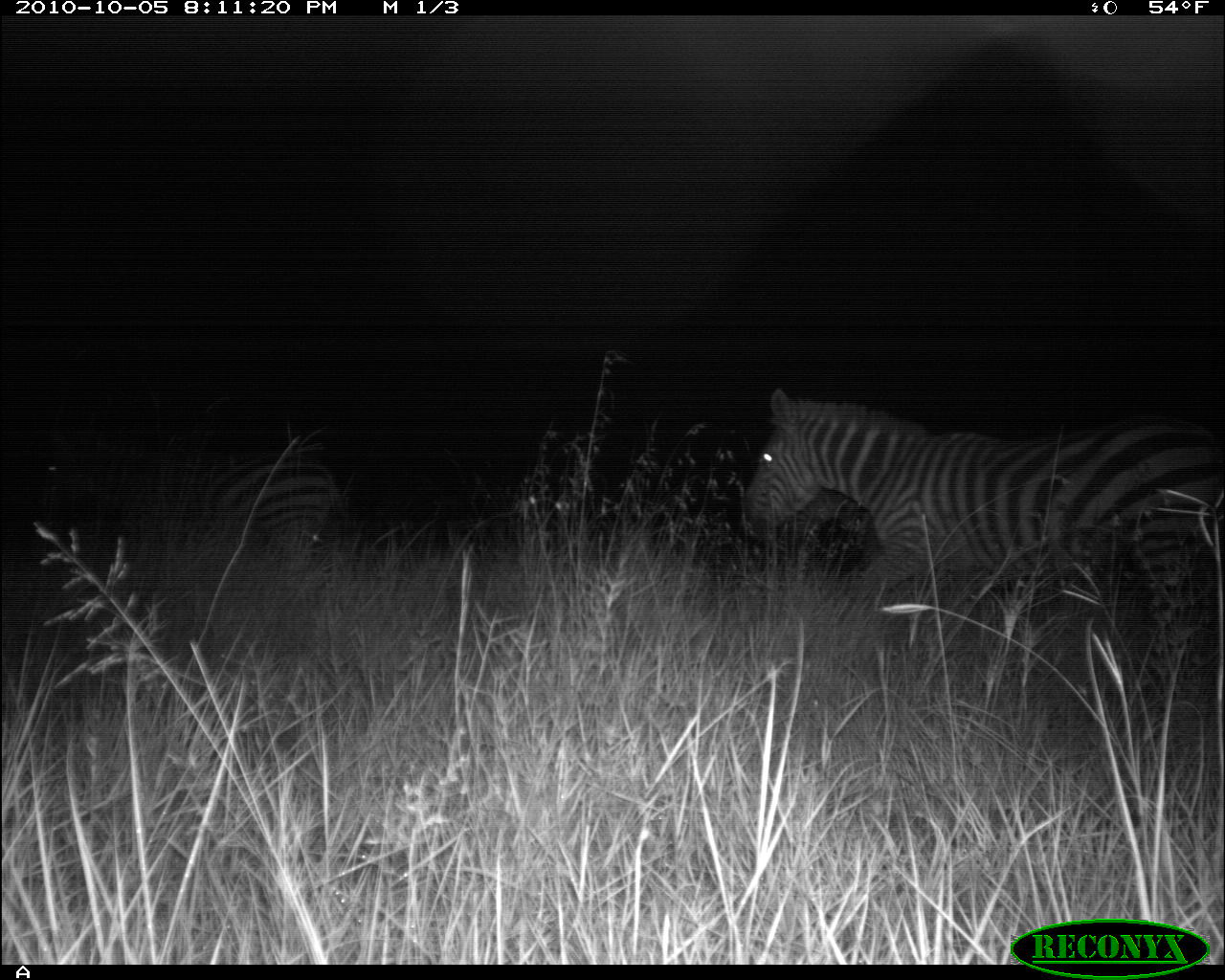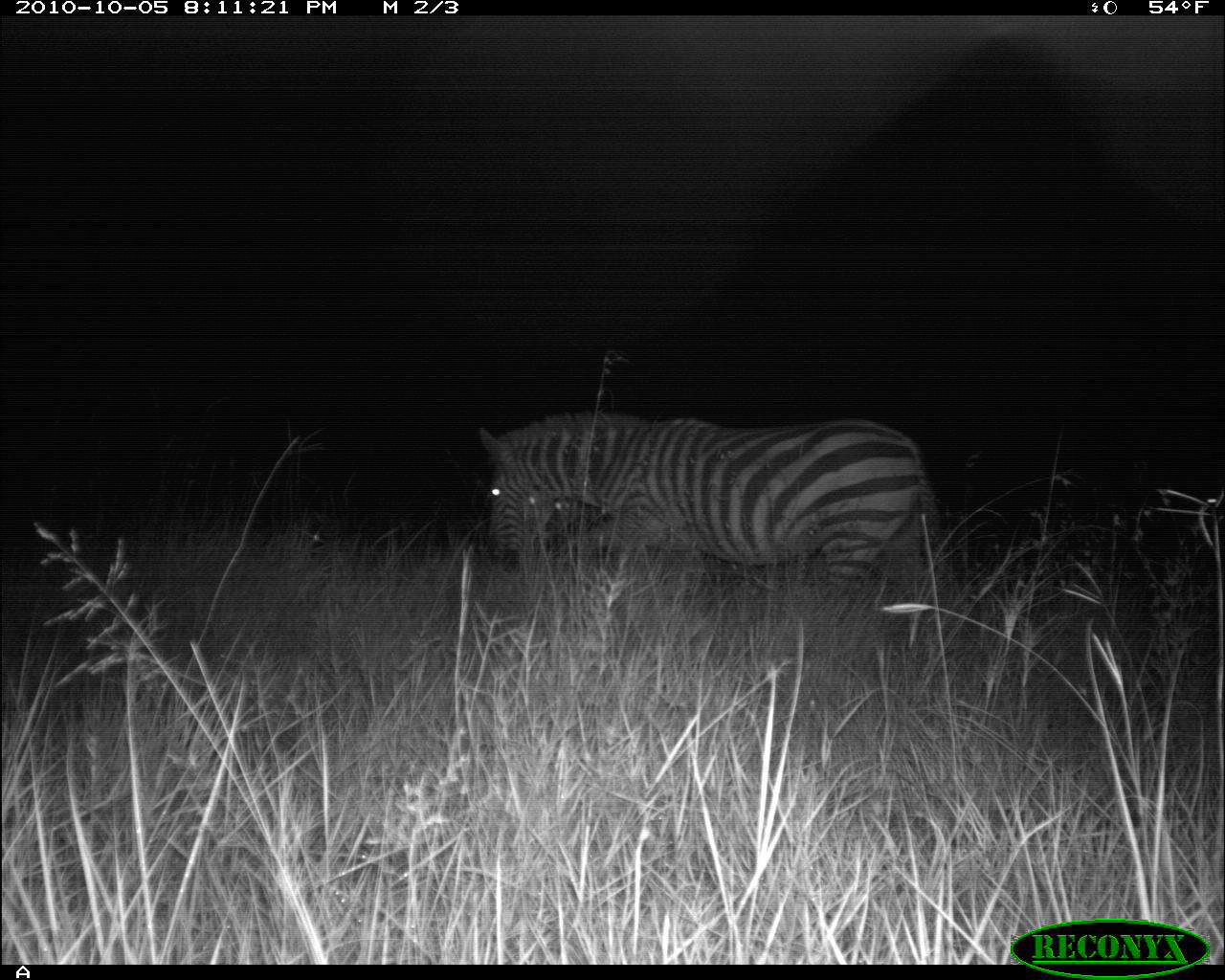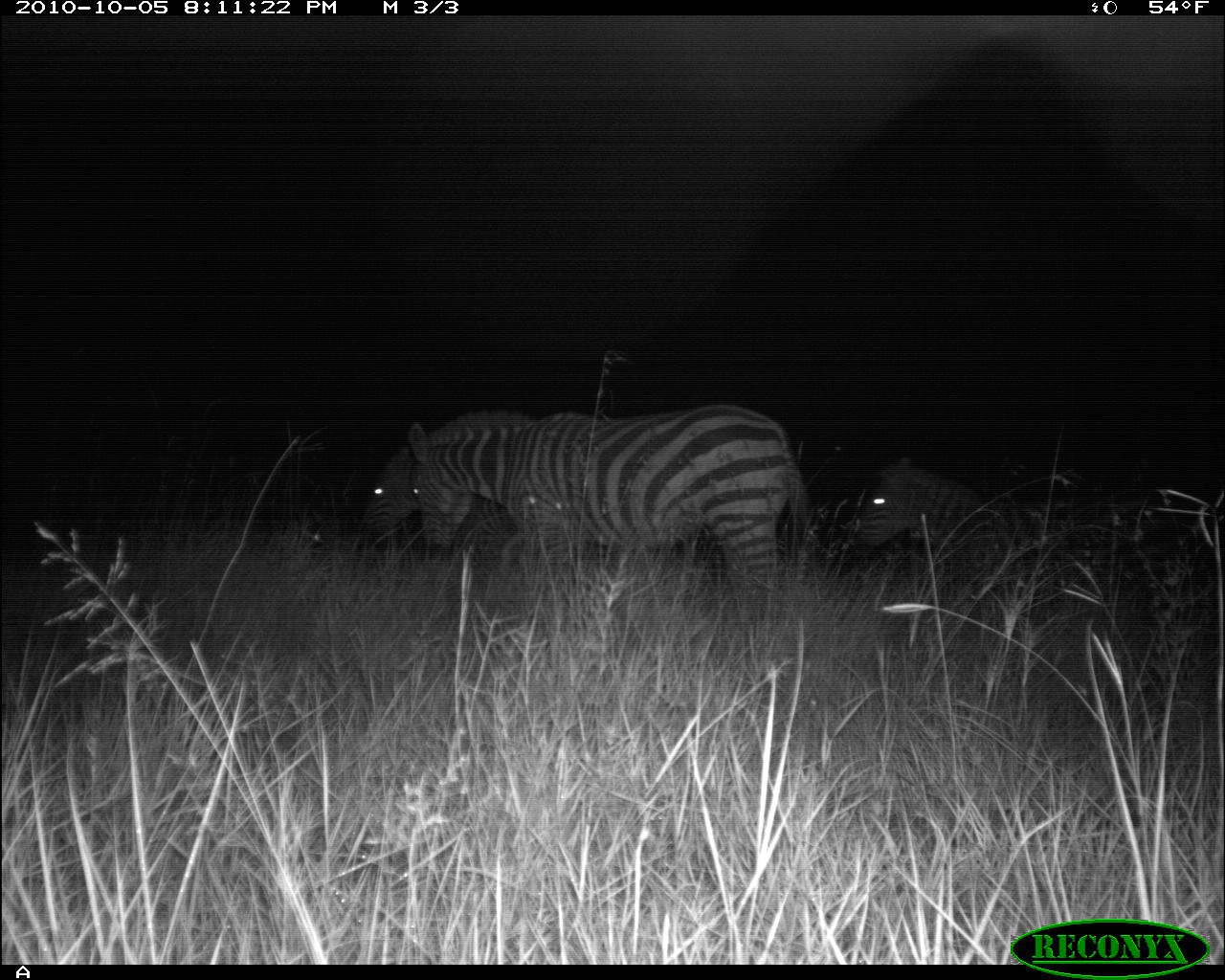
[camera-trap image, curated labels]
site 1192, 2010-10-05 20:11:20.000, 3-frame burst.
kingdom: Animalia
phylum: Chordata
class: Mammalia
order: Perissodactyla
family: Equidae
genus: Equus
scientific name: Equus quagga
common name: plains zebra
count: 3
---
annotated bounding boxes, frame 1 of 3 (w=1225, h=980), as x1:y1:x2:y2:
equus quagga: 740:387:1225:702; 21:392:351:628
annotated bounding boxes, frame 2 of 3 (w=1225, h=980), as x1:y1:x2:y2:
equus quagga: 464:401:947:607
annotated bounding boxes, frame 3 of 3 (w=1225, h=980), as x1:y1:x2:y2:
equus quagga: 407:403:817:619; 856:457:1135:605; 358:440:515:558